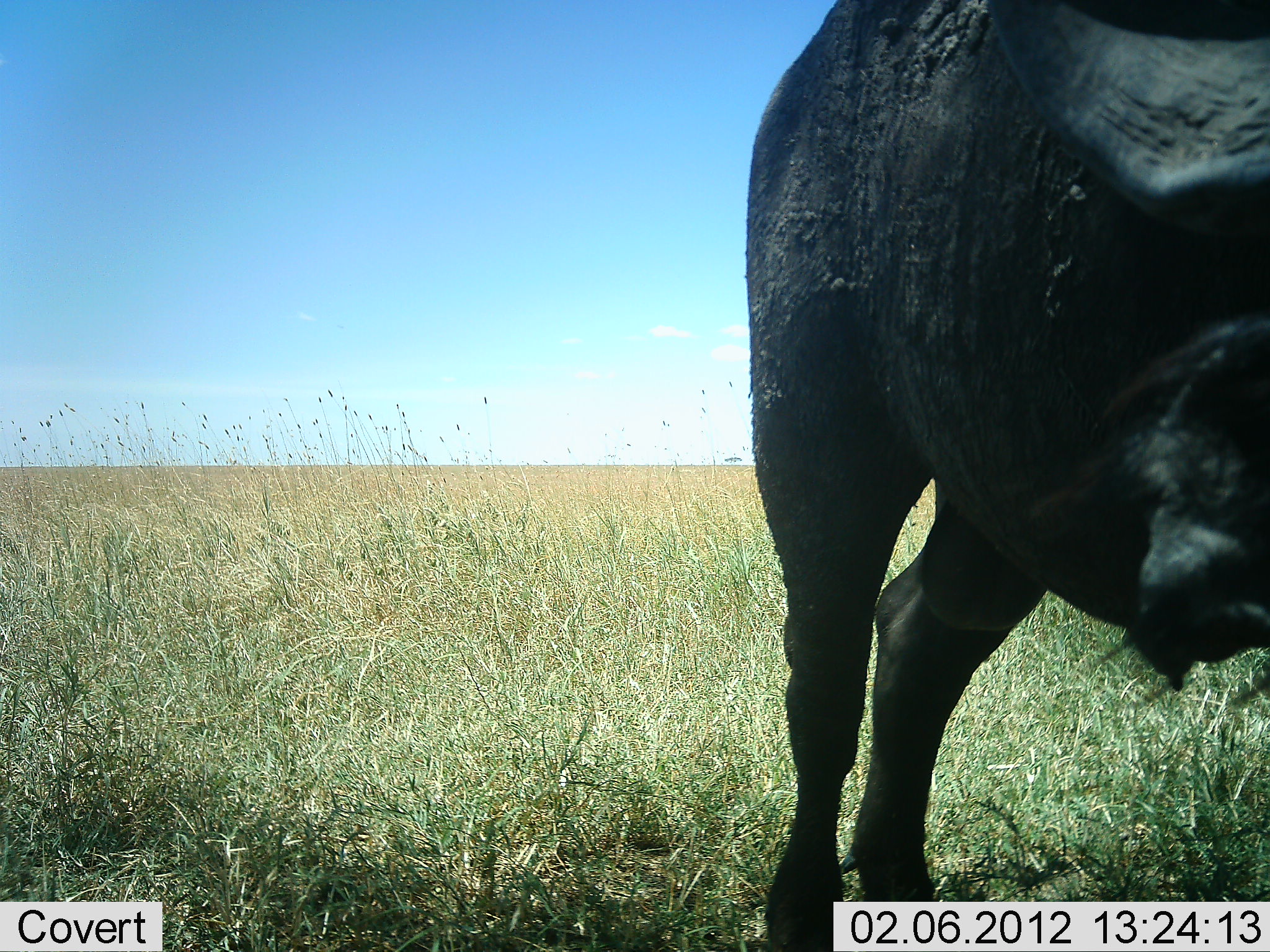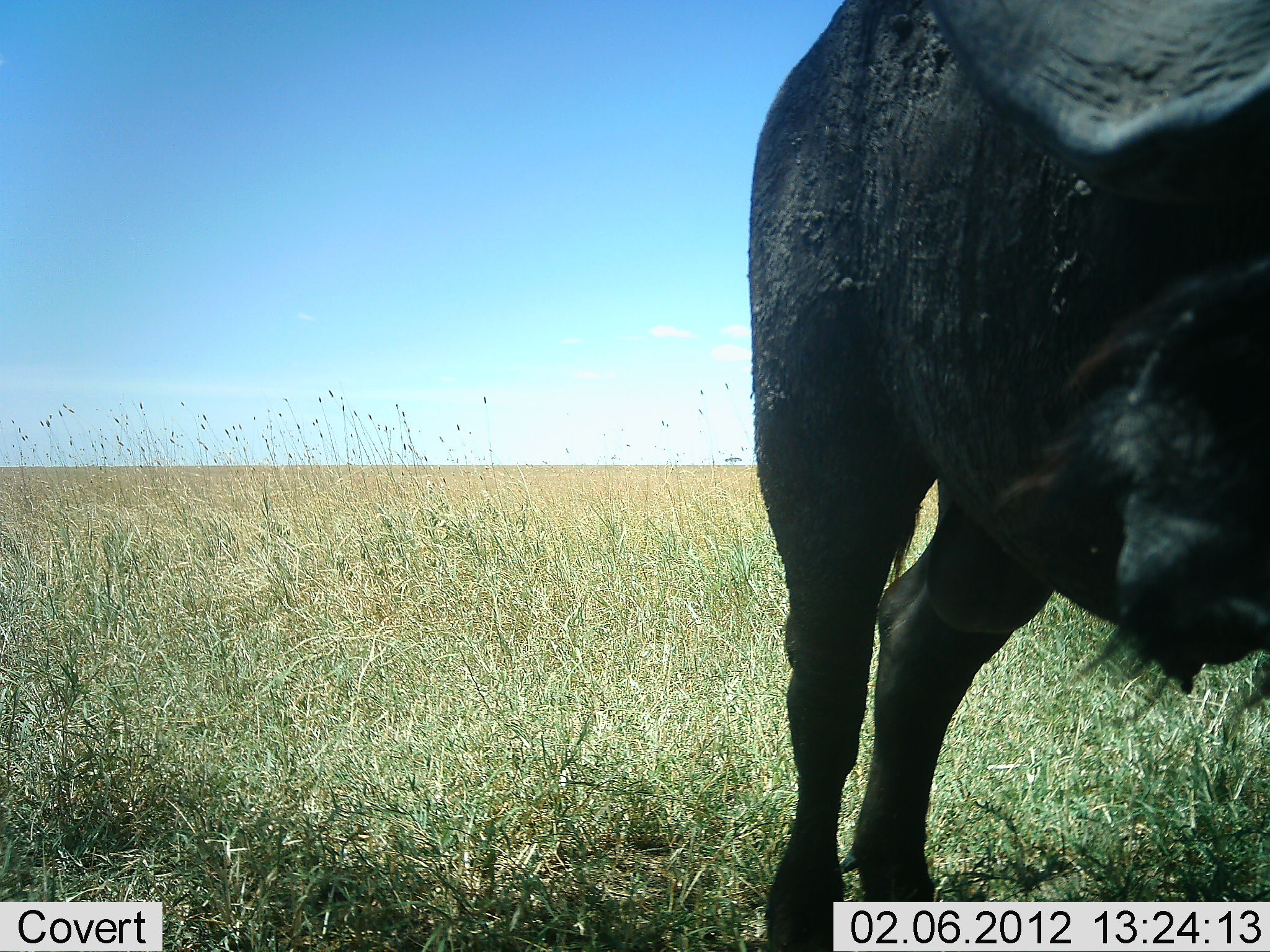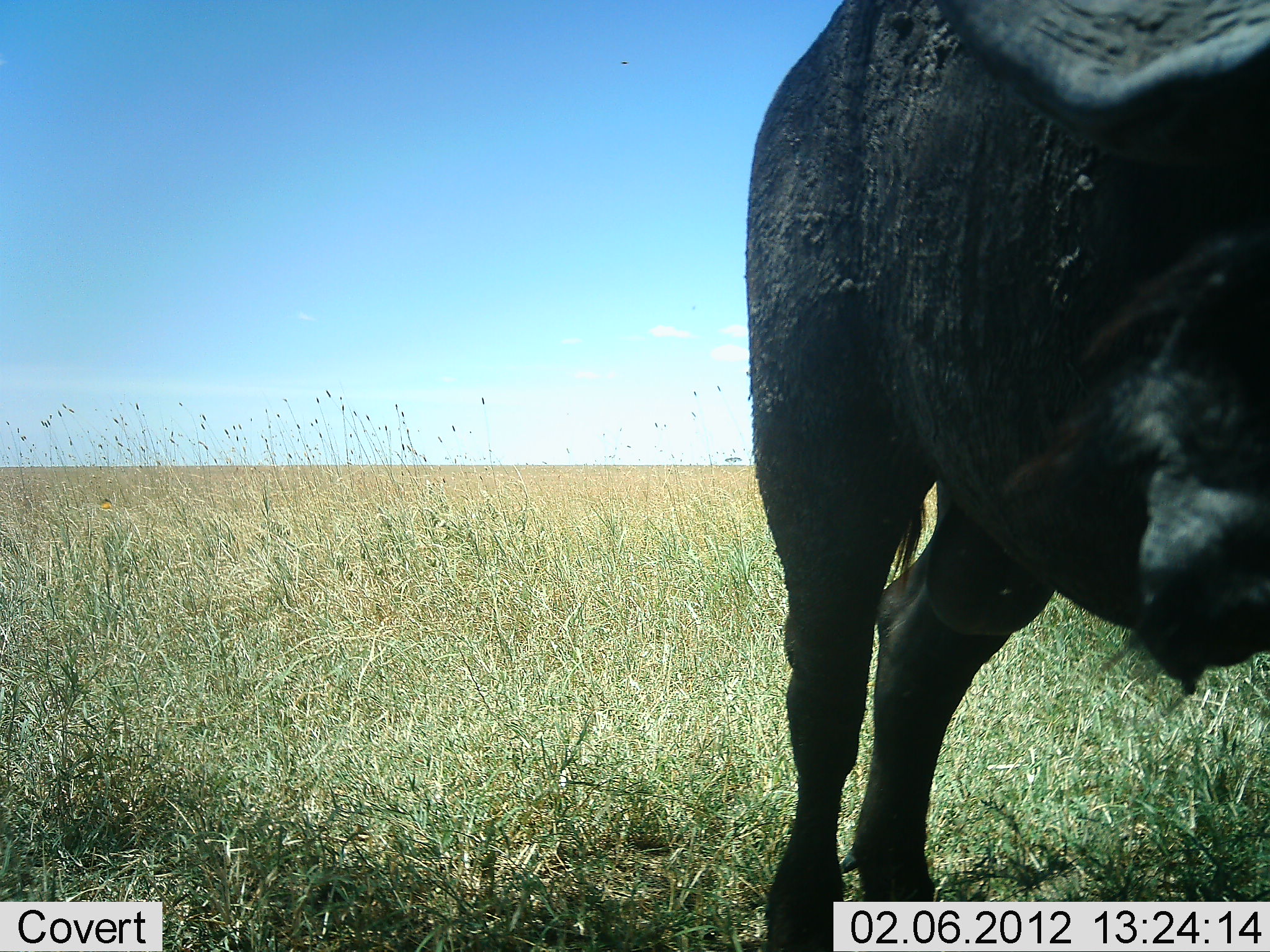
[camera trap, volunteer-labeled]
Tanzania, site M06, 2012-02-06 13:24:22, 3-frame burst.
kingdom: Animalia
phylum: Chordata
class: Mammalia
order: Artiodactyla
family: Bovidae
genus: Syncerus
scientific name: Syncerus caffer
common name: cape buffalo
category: buffalo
Buffalo (cape buffalo) (Syncerus caffer), count 1. Behavior (volunteer vote fractions): standing 91%, resting 0%, moving 0%, interacting 0%. Young present (vote fraction): 0%. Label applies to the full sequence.